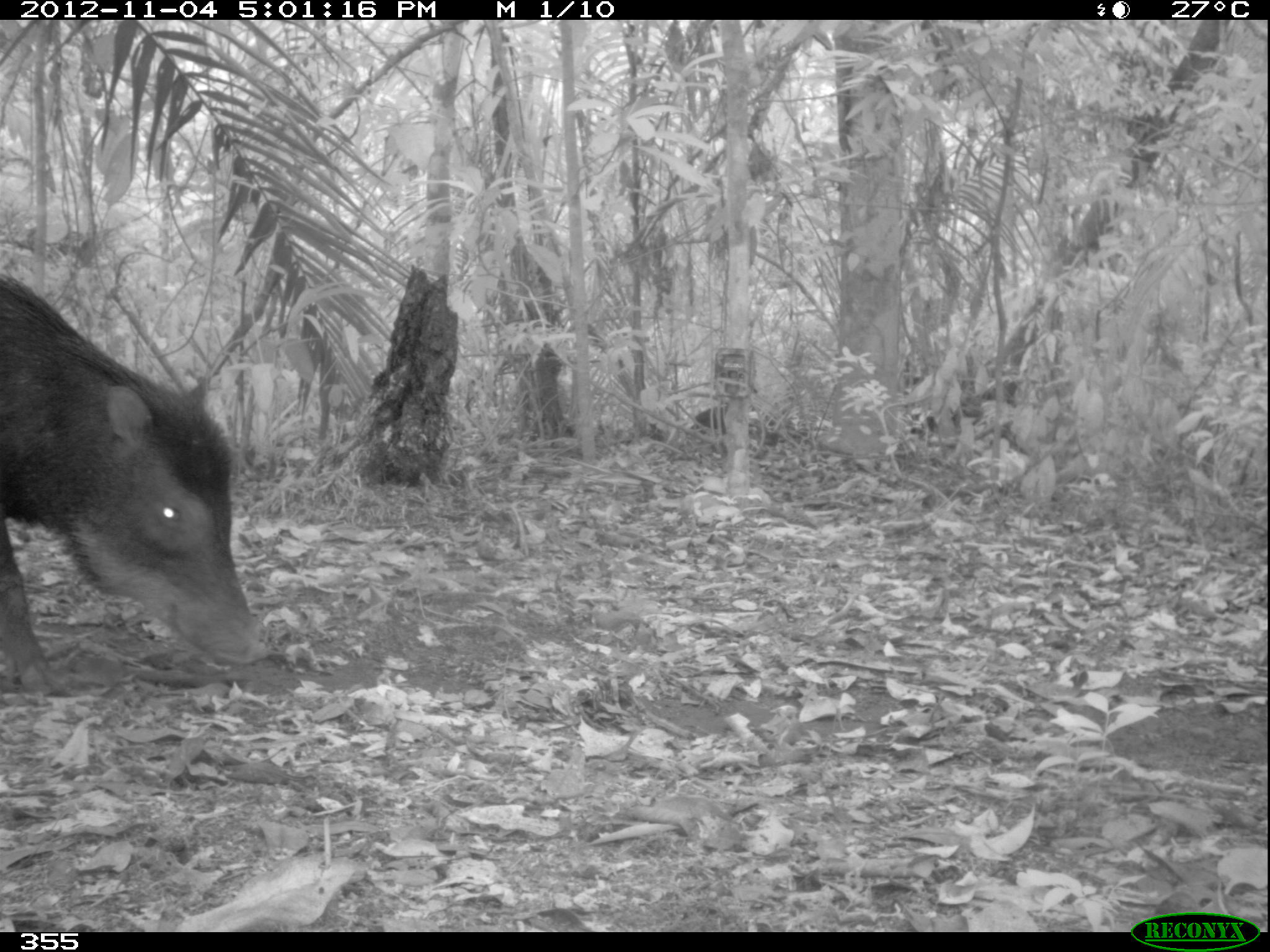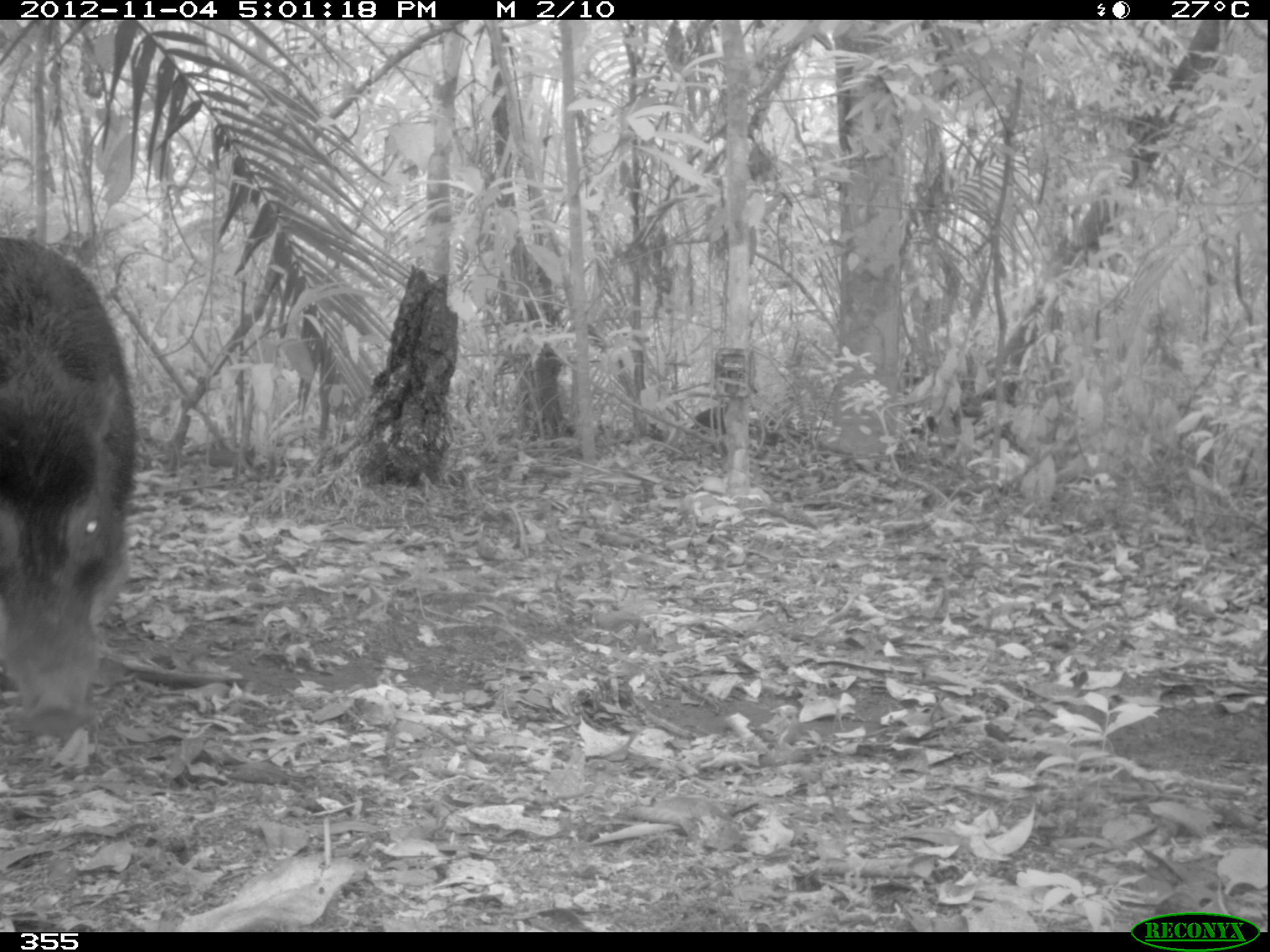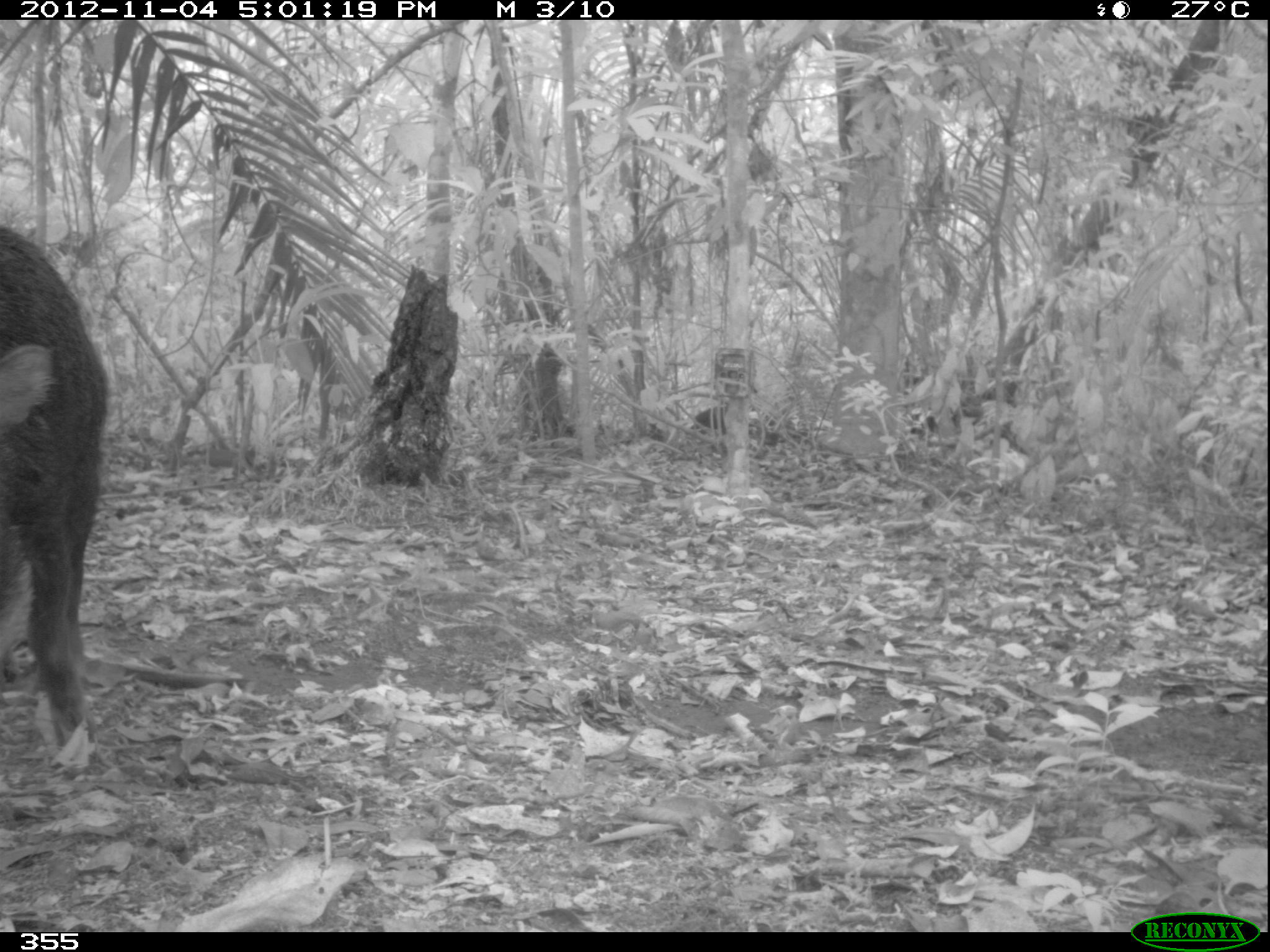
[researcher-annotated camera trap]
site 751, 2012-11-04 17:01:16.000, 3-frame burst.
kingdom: Animalia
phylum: Chordata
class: Mammalia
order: Artiodactyla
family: Tayassuidae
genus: Tayassu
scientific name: Tayassu pecari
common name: white-lipped peccary